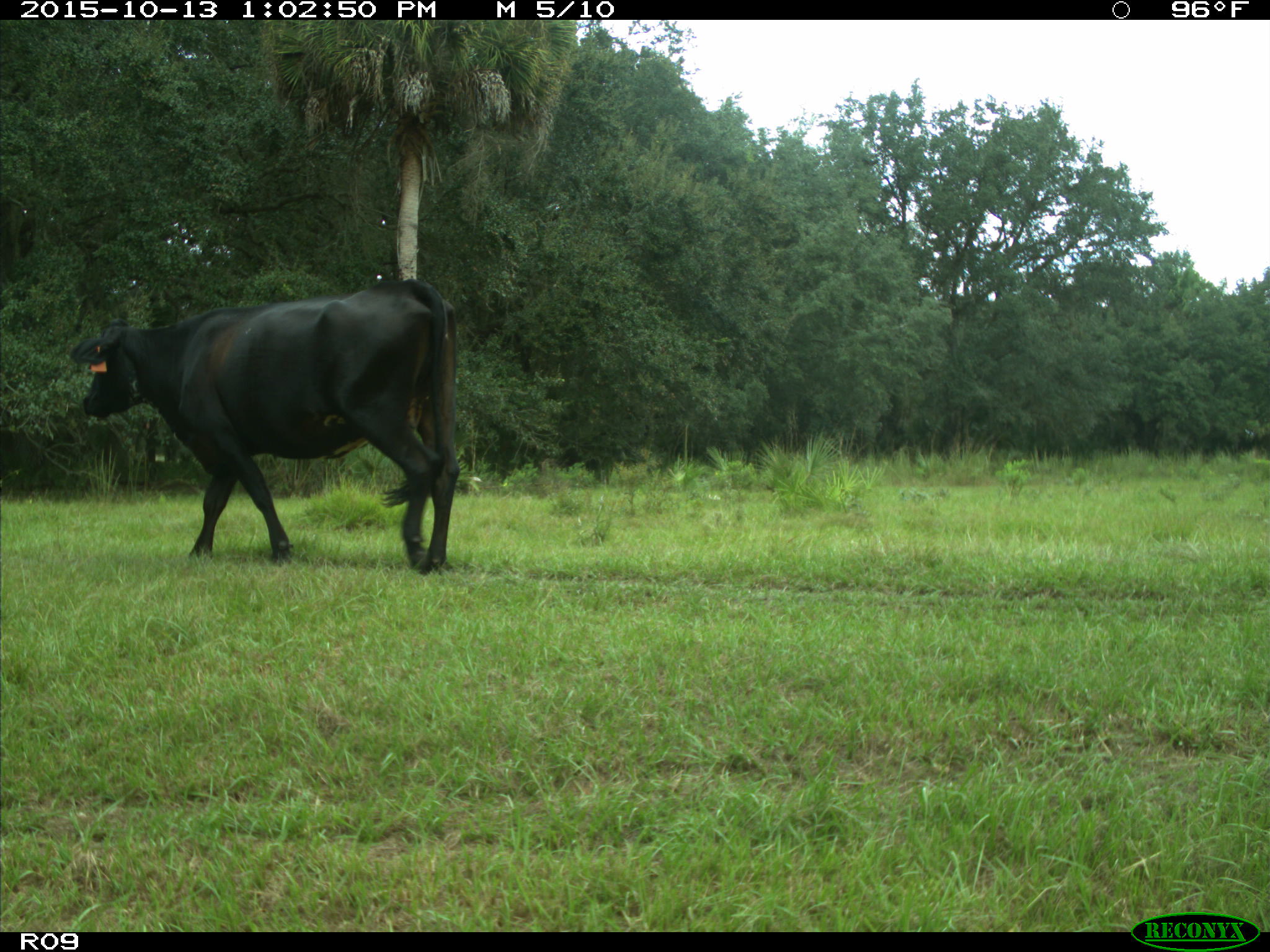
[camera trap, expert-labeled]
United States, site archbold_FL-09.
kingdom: Animalia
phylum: Chordata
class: Mammalia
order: Artiodactyla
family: Bovidae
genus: Bos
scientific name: Bos taurus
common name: domestic cow